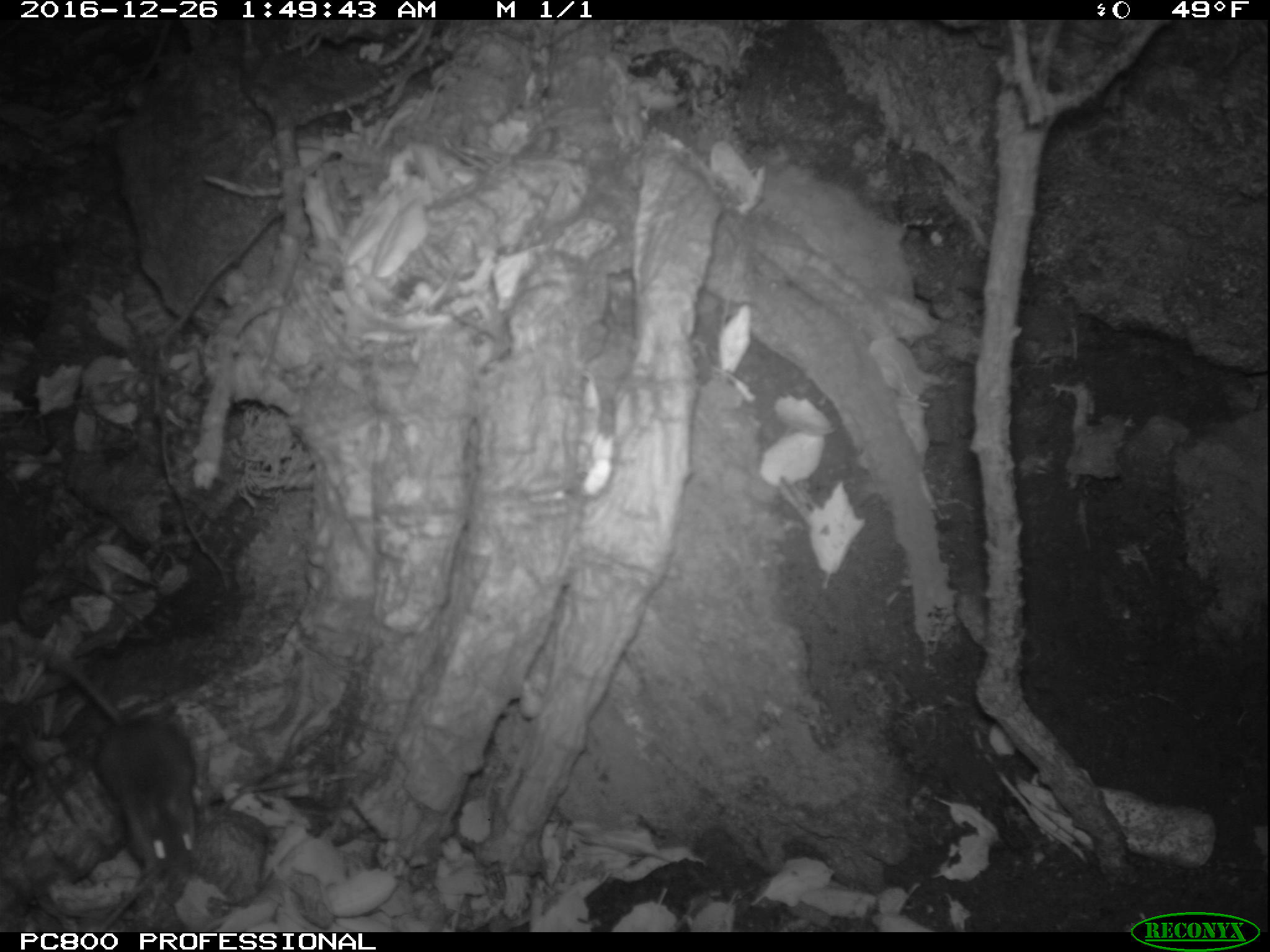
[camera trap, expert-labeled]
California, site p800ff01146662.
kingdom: Animalia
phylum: Chordata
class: Mammalia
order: Rodentia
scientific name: Rodentia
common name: rodent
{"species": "rodent (Rodentia)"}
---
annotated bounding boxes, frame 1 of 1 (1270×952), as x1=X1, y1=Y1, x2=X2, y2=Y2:
rodent: x1=7, y1=622, x2=200, y2=894